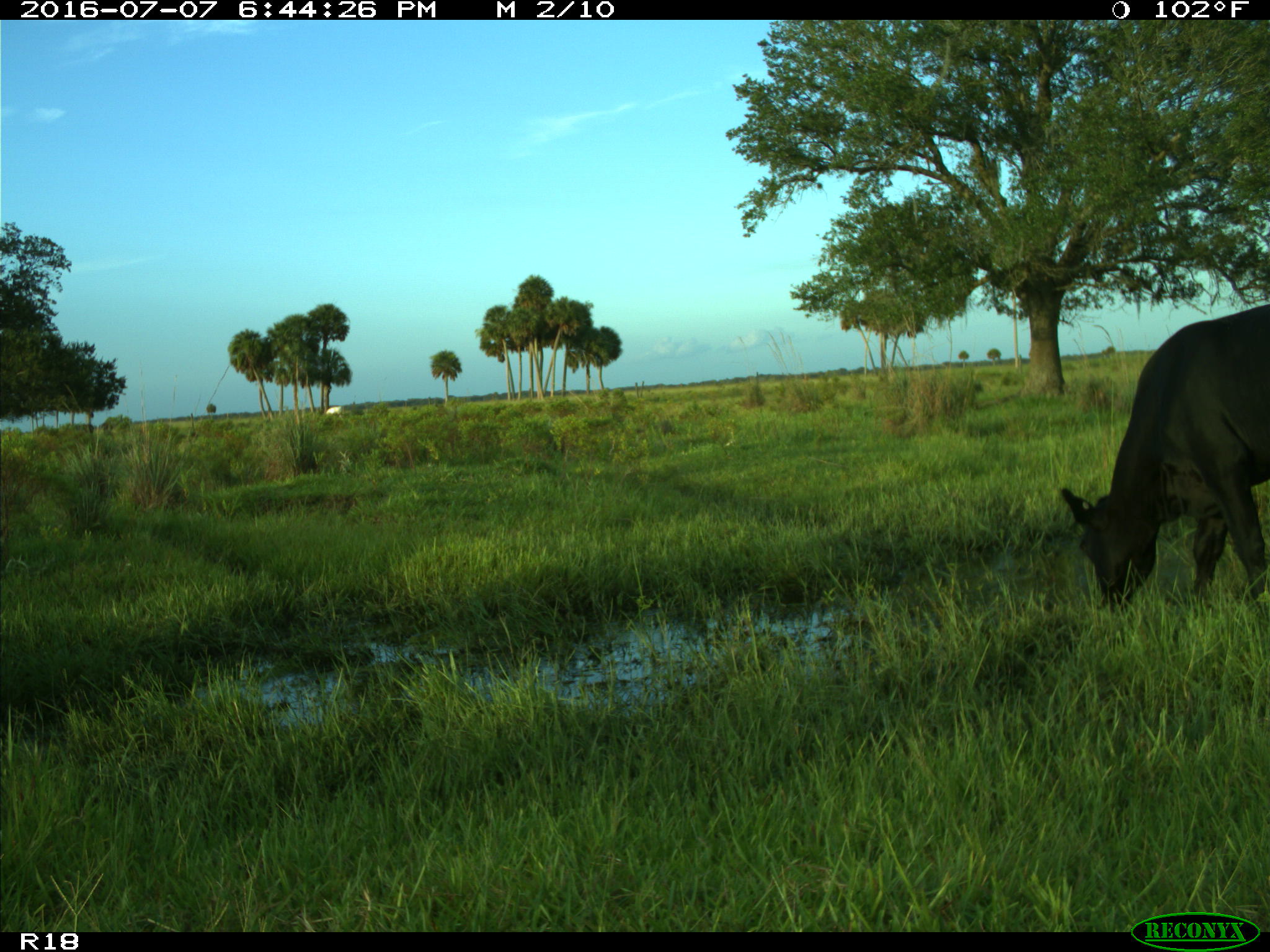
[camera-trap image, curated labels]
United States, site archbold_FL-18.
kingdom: Animalia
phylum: Chordata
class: Mammalia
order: Artiodactyla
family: Bovidae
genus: Bos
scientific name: Bos taurus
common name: domestic cow